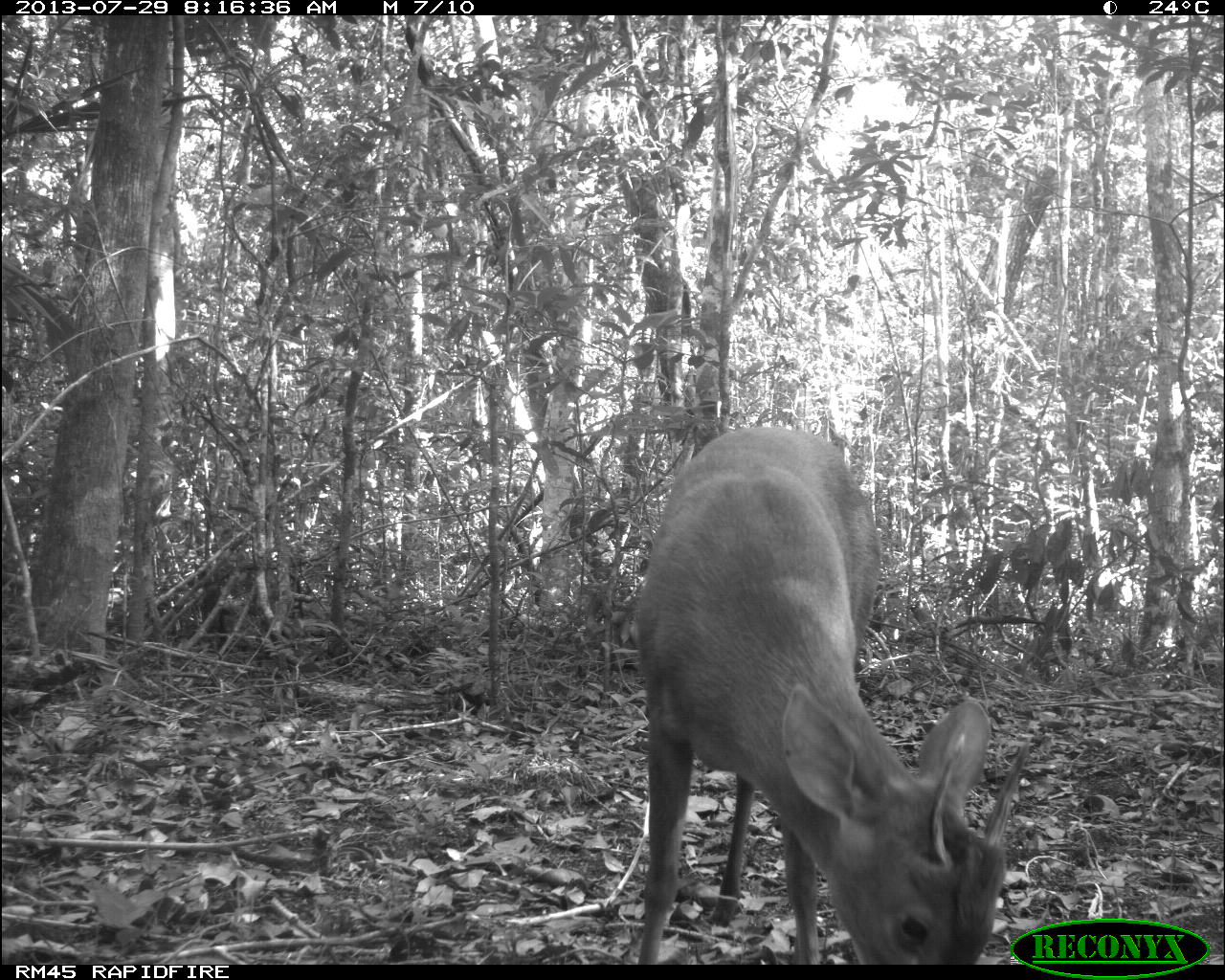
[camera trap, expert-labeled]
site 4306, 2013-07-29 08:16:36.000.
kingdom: Animalia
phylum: Chordata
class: Mammalia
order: Artiodactyla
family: Cervidae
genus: Mazama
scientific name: Mazama temama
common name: central american red brocket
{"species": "Mazama temama (central american red brocket)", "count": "1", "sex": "male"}